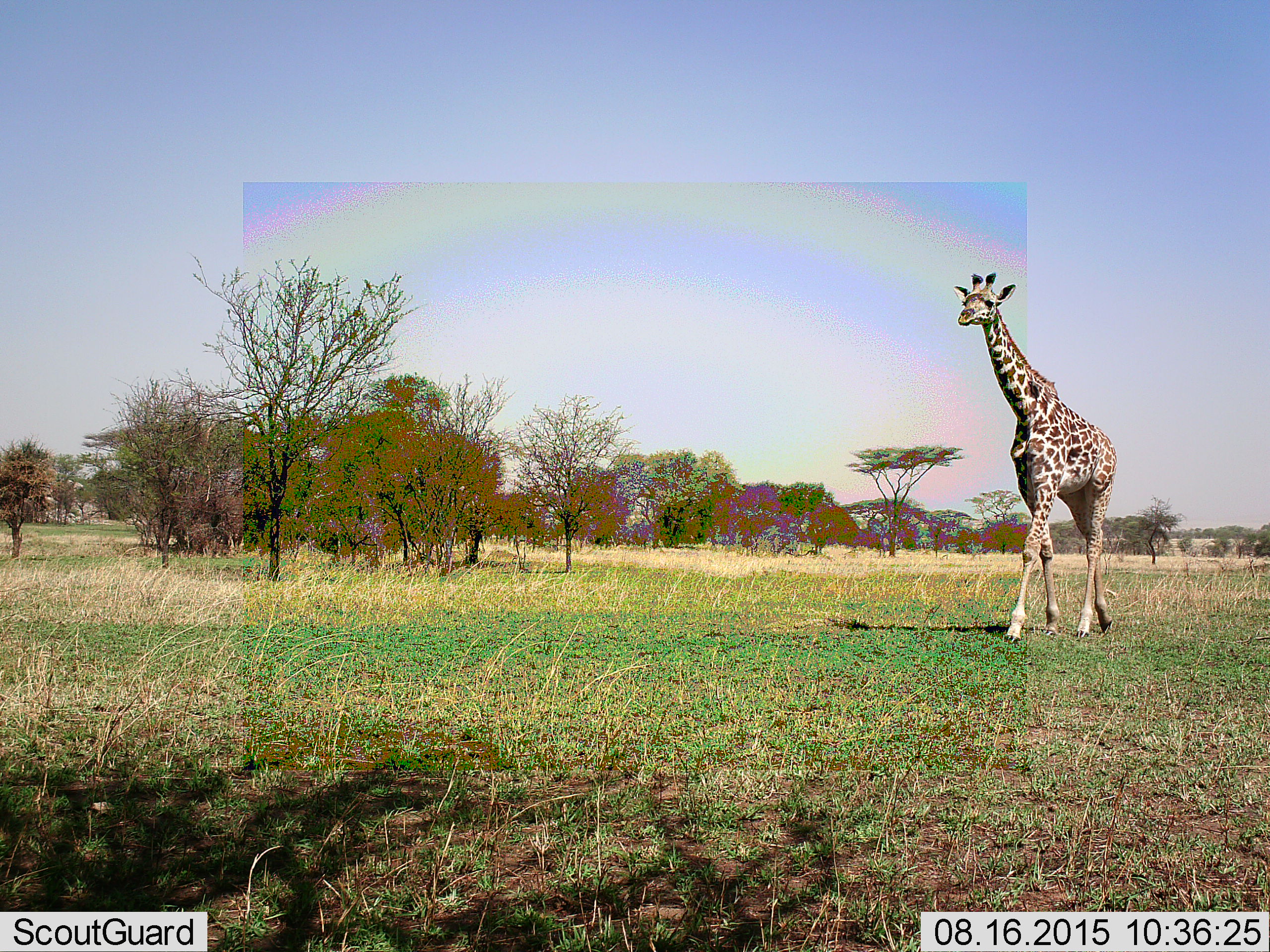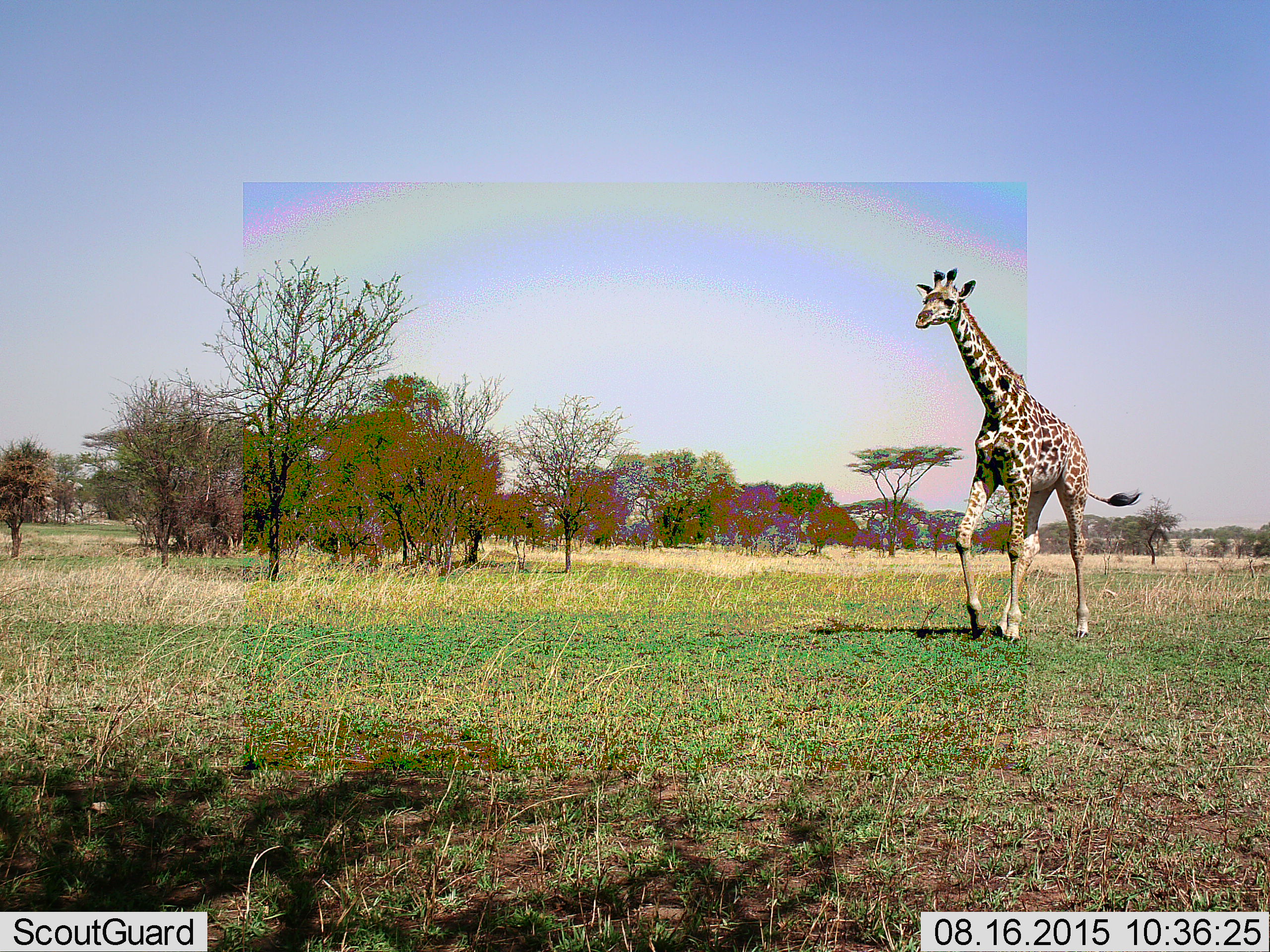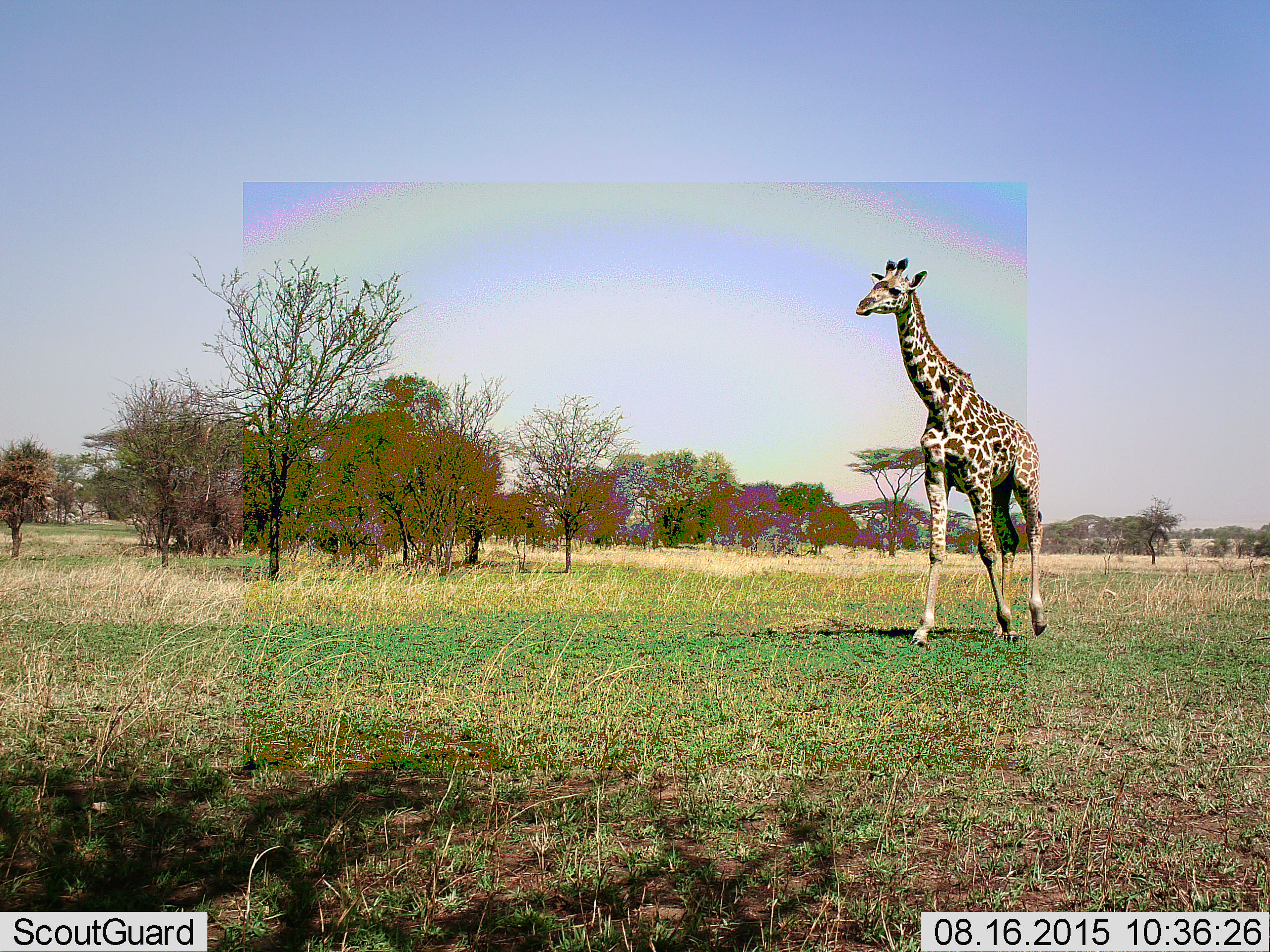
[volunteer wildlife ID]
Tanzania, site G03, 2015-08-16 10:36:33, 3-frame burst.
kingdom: Animalia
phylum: Chordata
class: Mammalia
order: Artiodactyla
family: Giraffidae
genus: Giraffa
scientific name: Giraffa camelopardalis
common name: giraffe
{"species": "giraffe (Giraffa camelopardalis)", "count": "1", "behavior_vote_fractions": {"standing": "5%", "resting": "0%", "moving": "100%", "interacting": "0%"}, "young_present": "0%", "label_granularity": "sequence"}